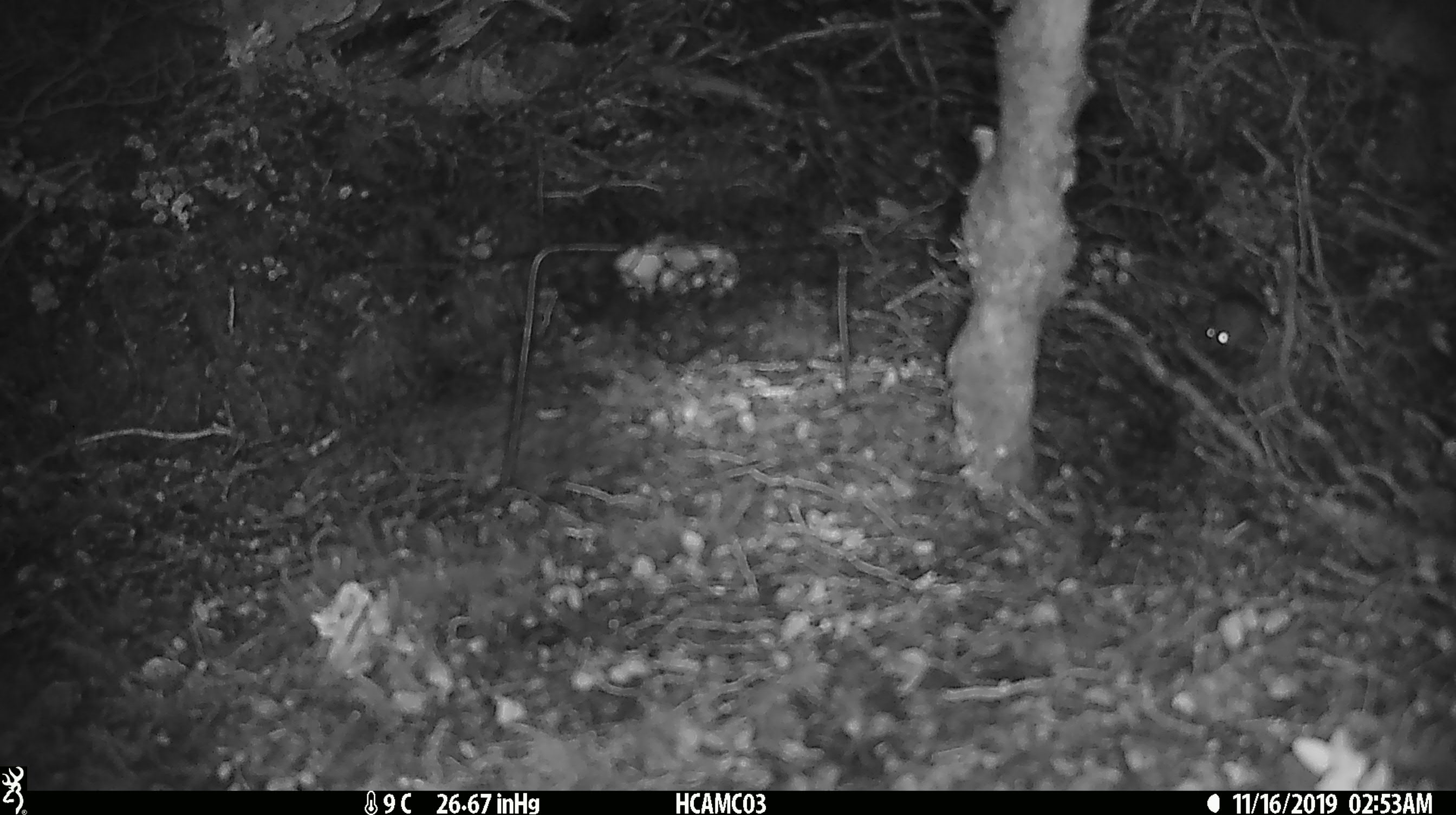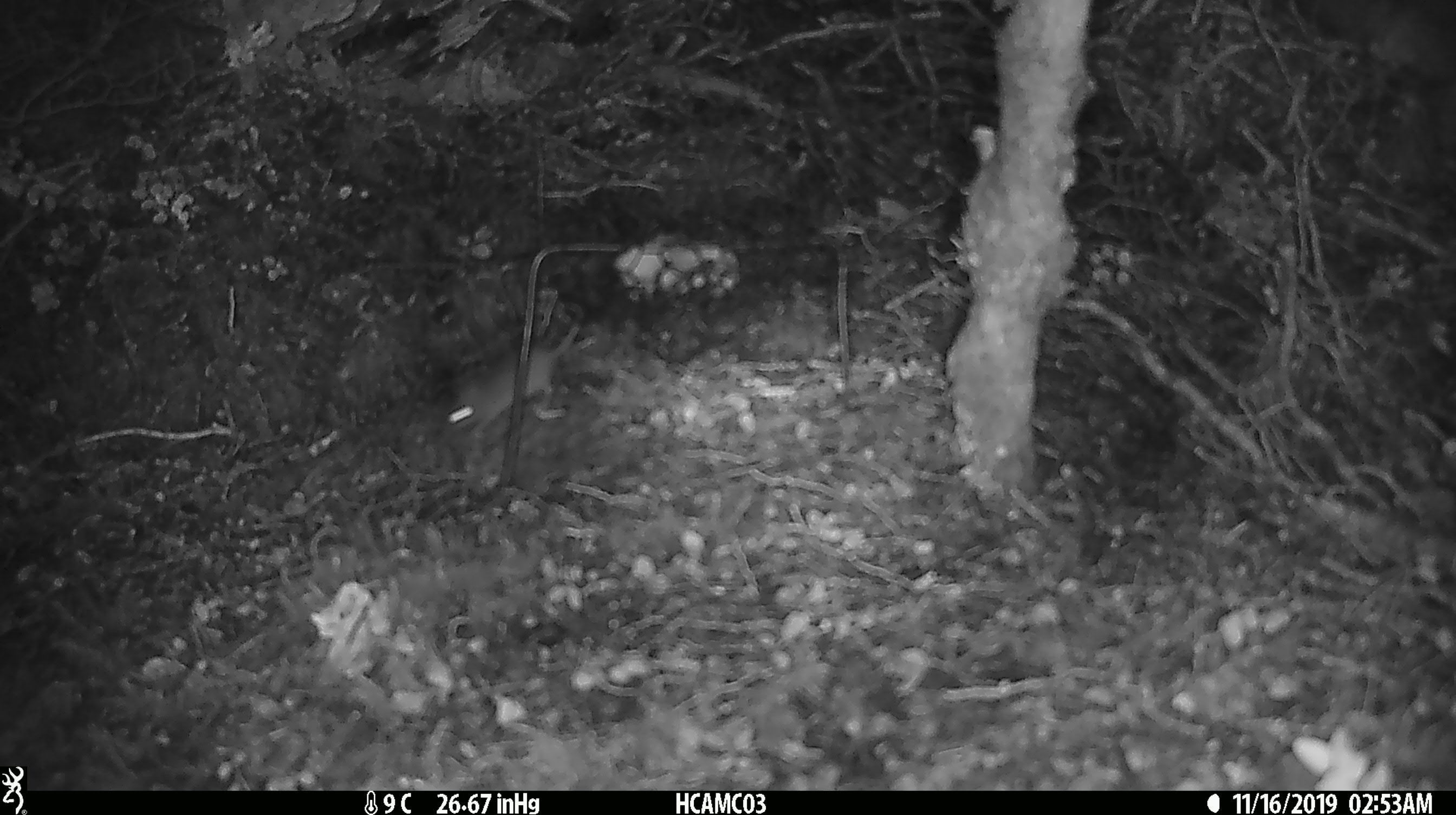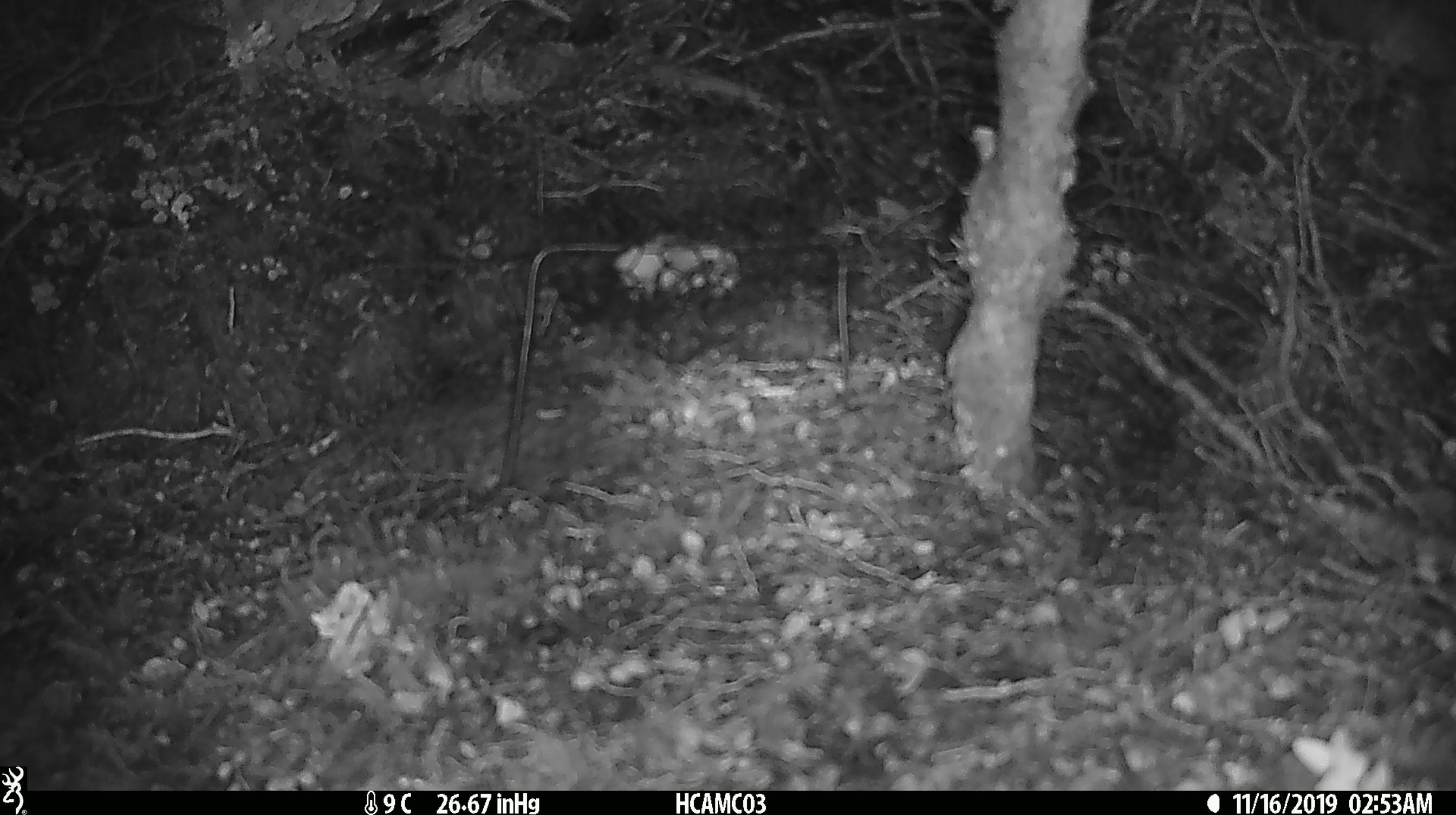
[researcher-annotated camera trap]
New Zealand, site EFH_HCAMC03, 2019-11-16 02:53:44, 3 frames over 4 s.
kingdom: Animalia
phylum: Chordata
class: Mammalia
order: Rodentia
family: Muridae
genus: Mus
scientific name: Mus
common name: mouse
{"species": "mouse (Mus)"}